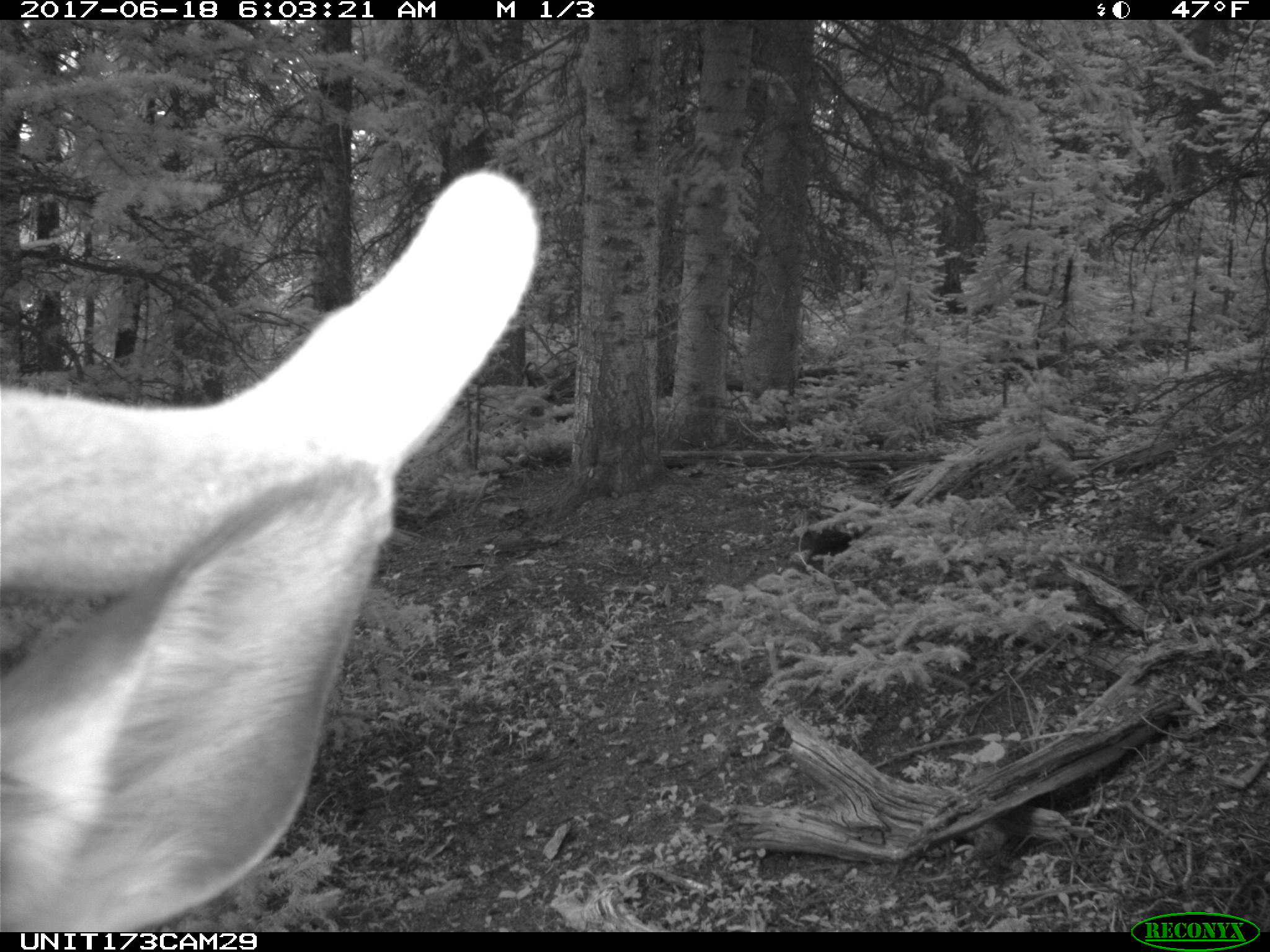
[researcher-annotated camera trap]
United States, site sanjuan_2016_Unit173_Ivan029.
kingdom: Animalia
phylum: Chordata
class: Mammalia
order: Artiodactyla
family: Cervidae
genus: Cervus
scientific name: Cervus elaphus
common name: red deer